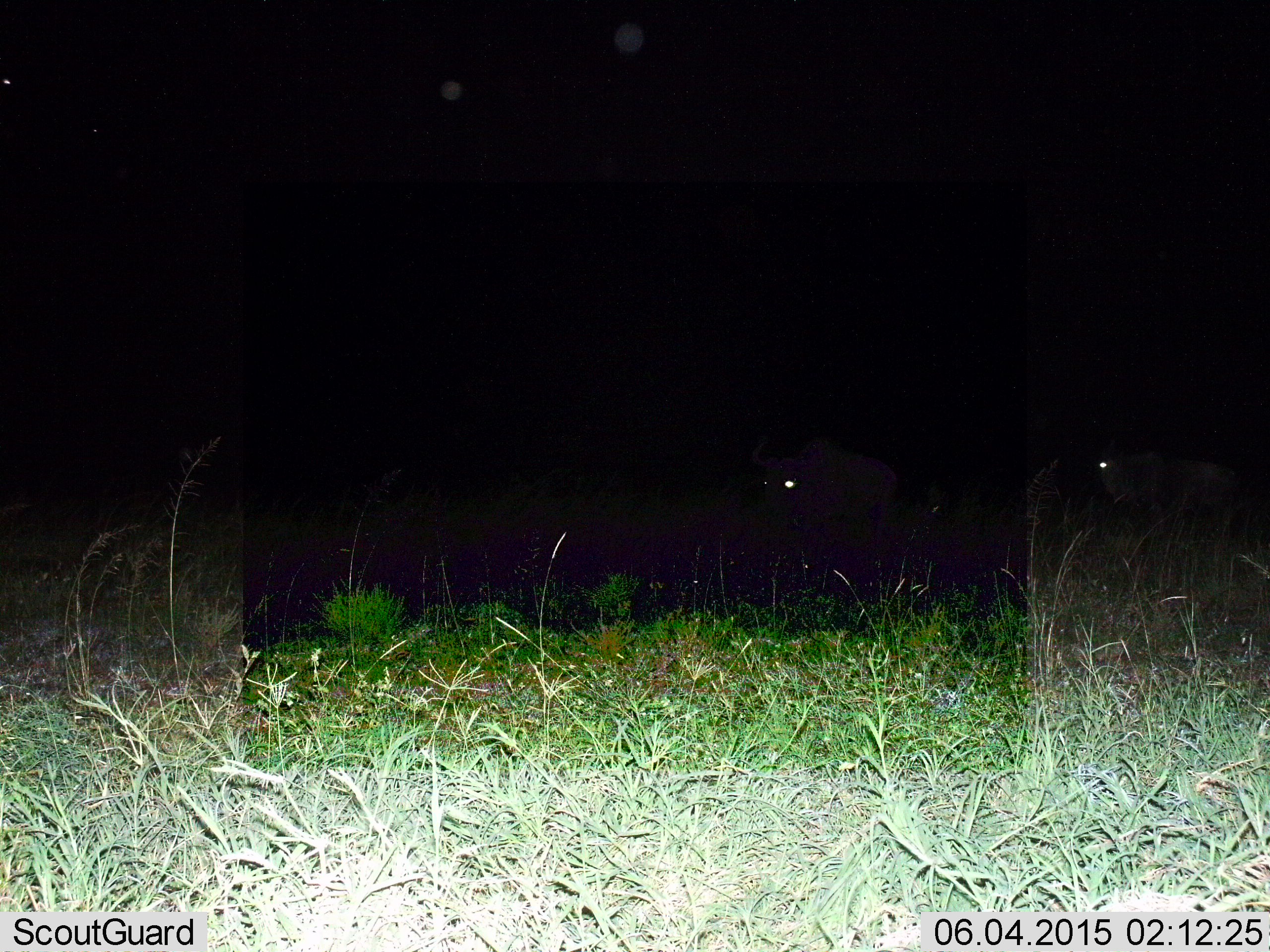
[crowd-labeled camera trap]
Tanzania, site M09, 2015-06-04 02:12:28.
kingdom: Animalia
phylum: Chordata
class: Mammalia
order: Artiodactyla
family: Bovidae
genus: Connochaetes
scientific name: Connochaetes taurinus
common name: blue wildebeest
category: wildebeest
Wildebeest (blue wildebeest) (Connochaetes taurinus), count 2. Behavior (volunteer vote fractions): standing 50%, resting 0%, moving 40%, interacting 0%. Young present (vote fraction): 0%. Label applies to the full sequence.